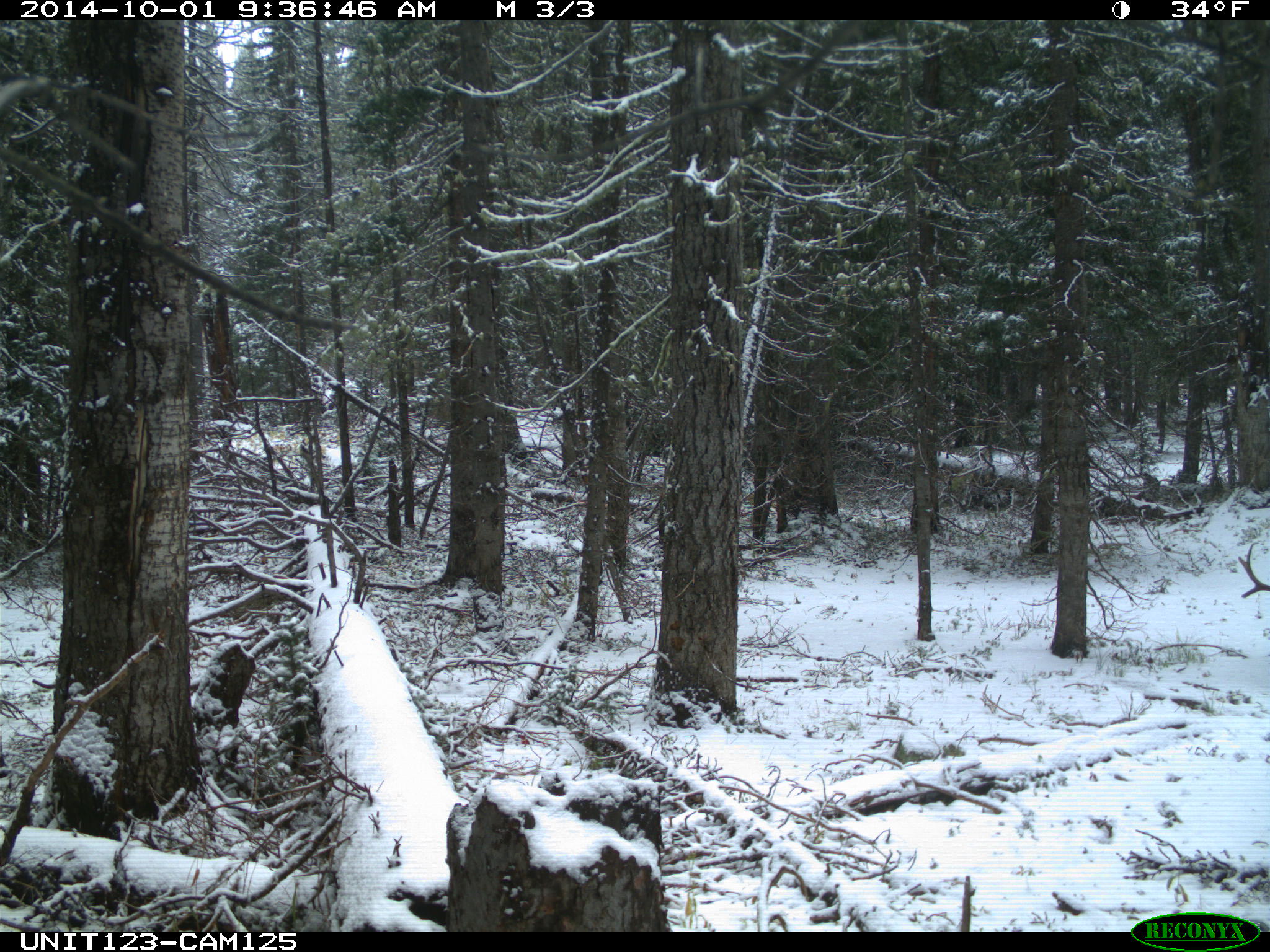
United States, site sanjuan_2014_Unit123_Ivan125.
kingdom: Animalia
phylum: Chordata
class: Mammalia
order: Artiodactyla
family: Cervidae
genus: Odocoileus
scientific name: Odocoileus hemionus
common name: mule deer